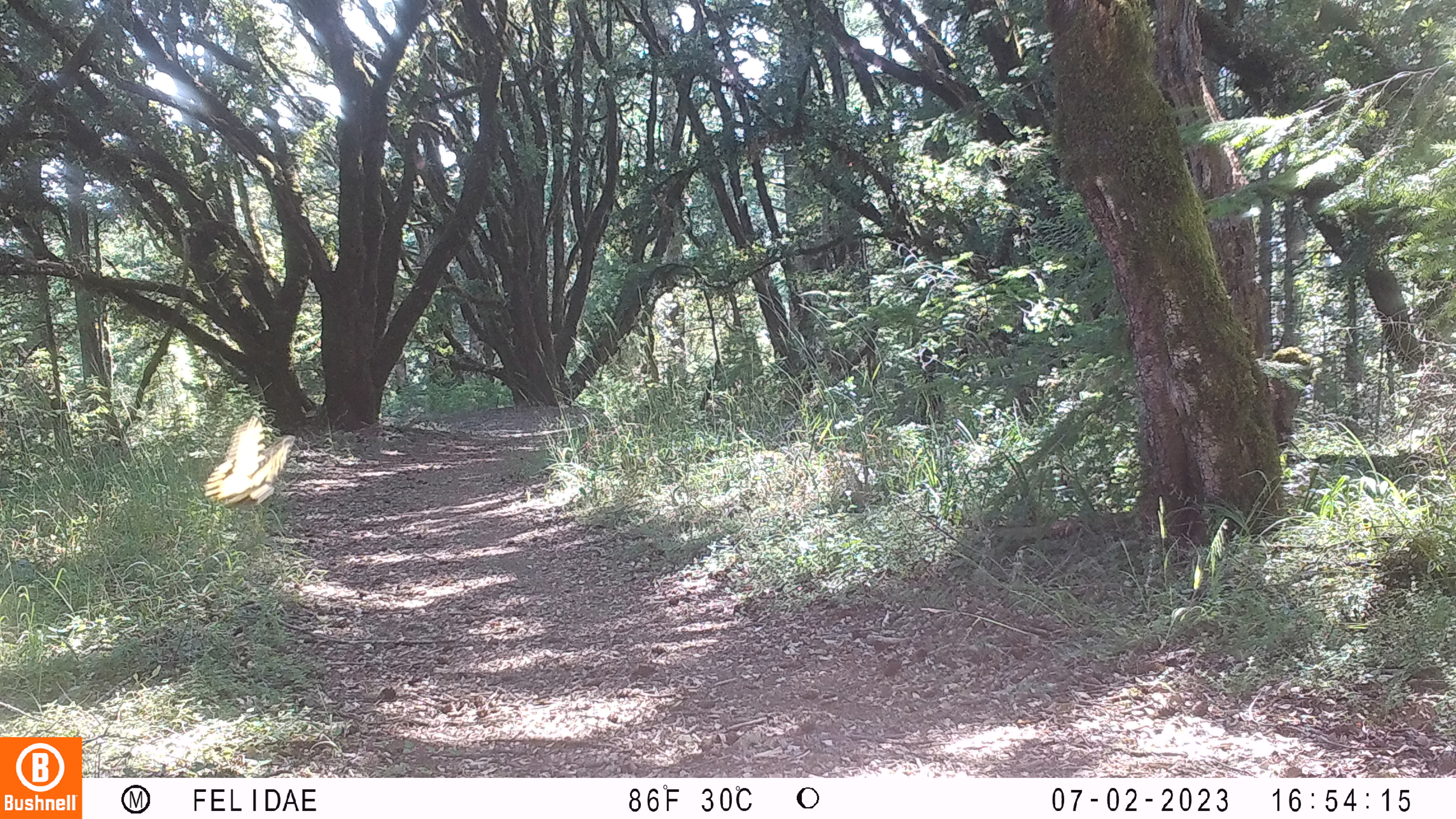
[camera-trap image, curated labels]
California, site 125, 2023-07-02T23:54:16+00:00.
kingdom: Animalia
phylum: Chordata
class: Aves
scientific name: Aves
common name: bird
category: unknown bird